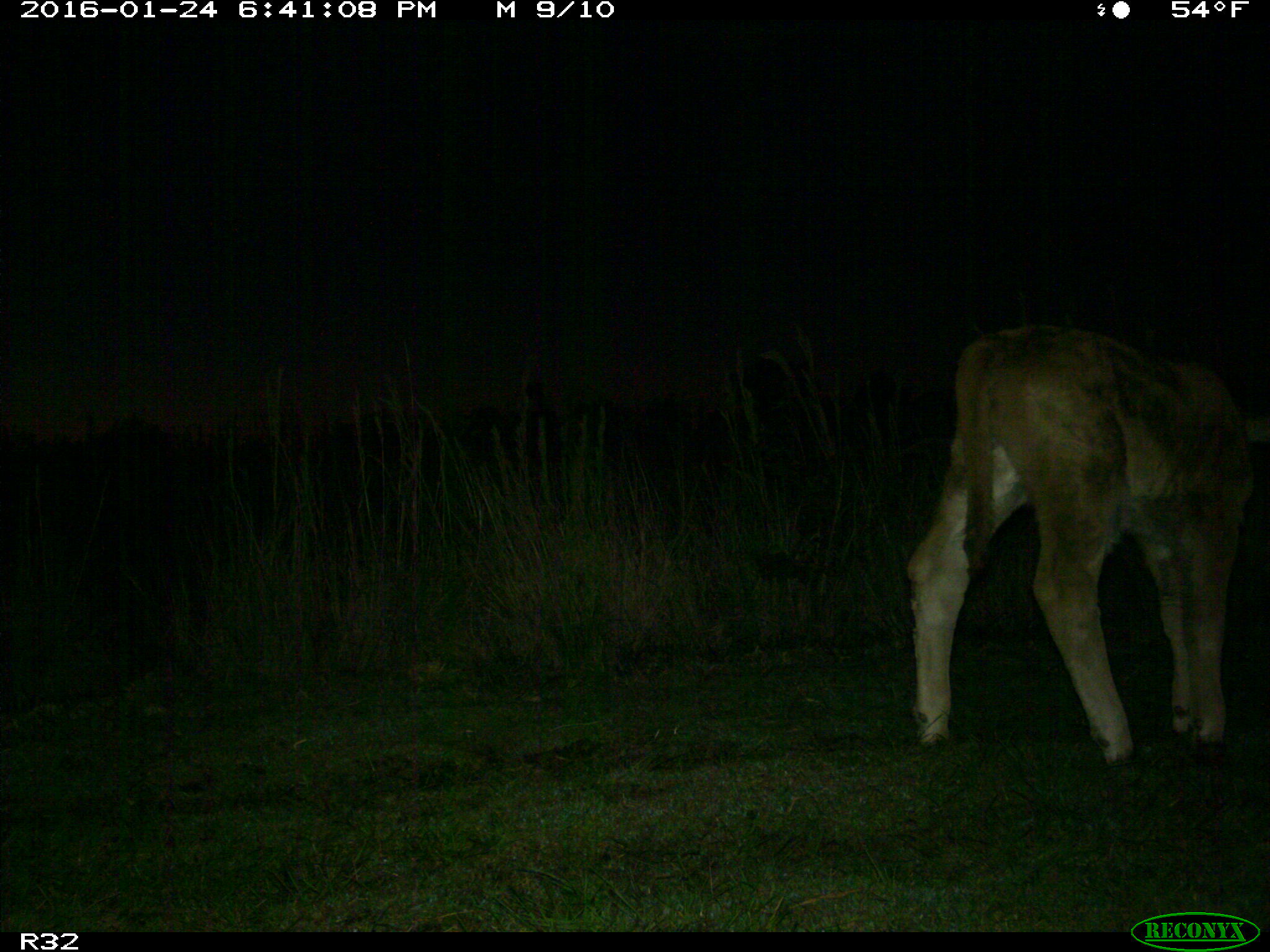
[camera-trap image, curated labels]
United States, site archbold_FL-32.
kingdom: Animalia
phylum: Chordata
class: Mammalia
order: Artiodactyla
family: Bovidae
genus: Bos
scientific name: Bos taurus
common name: domestic cow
Bos taurus (domestic cow).